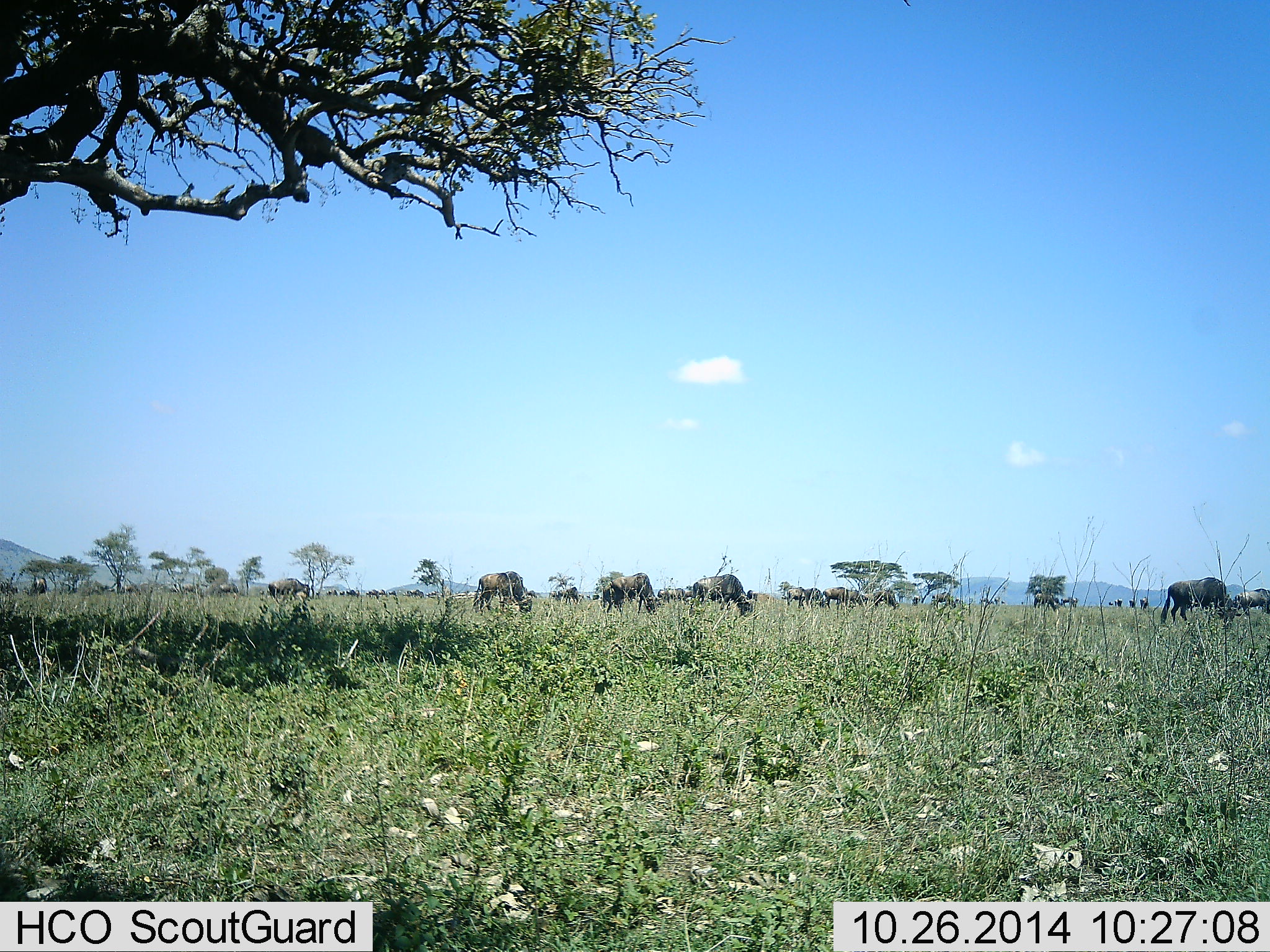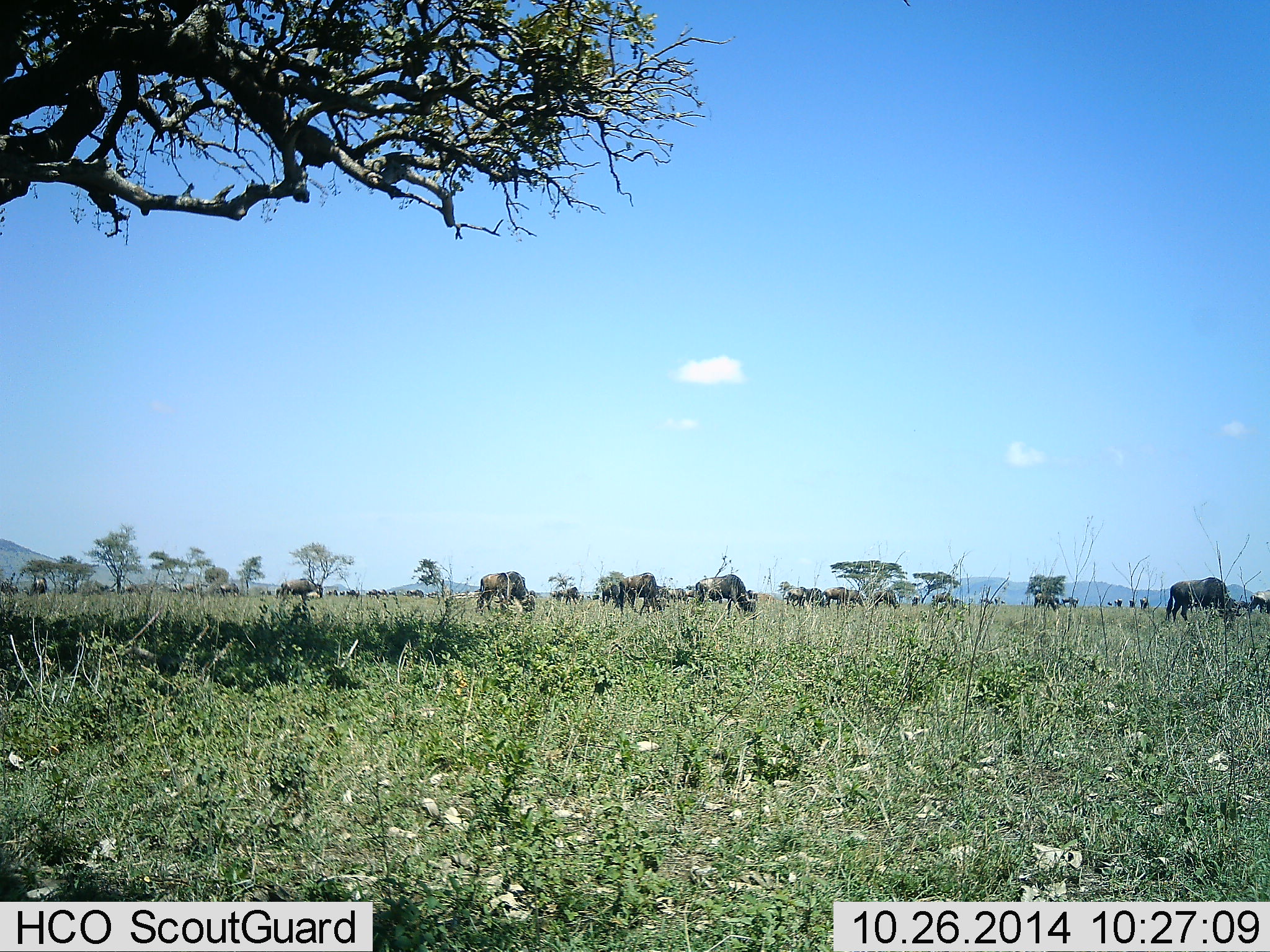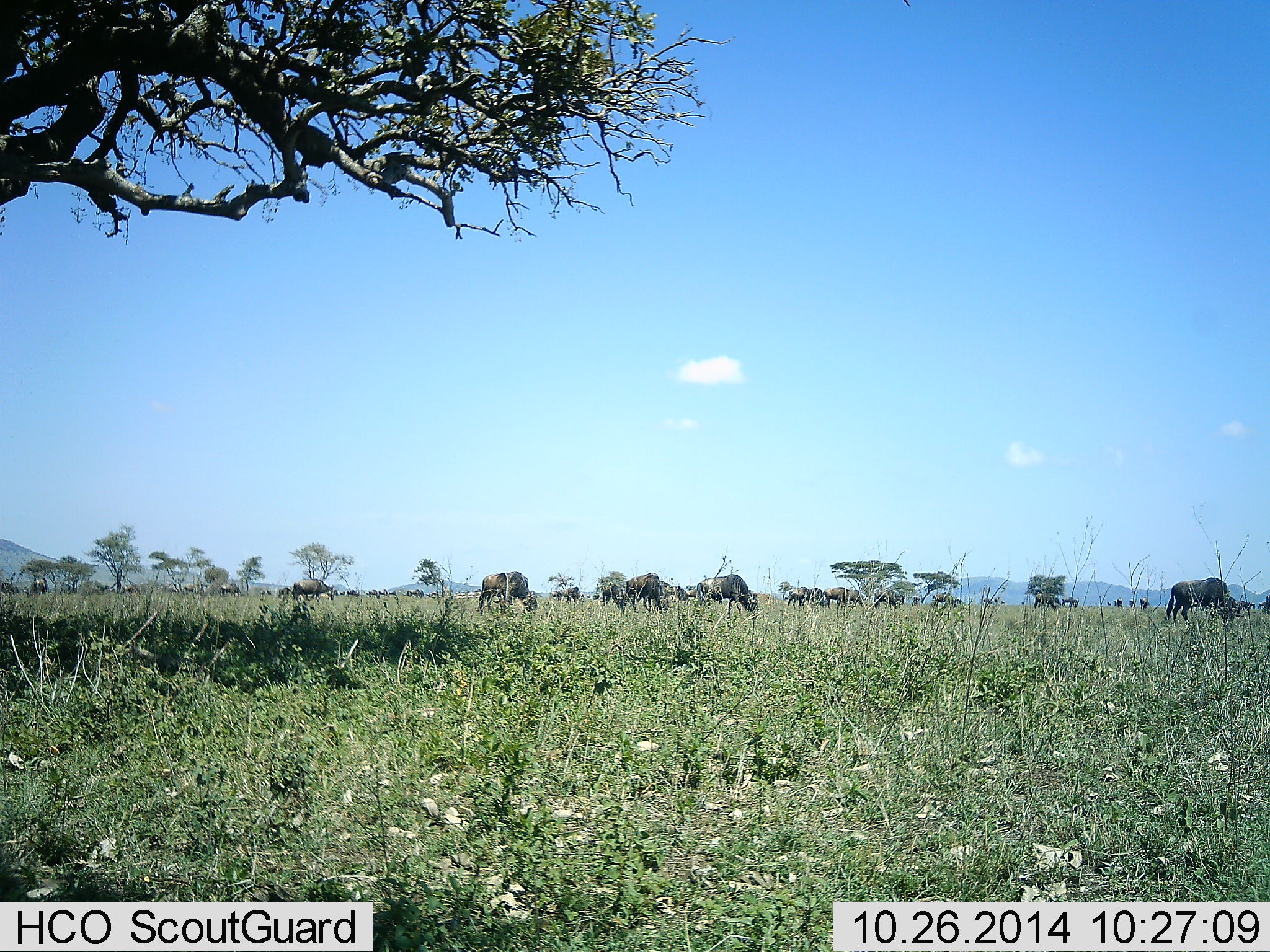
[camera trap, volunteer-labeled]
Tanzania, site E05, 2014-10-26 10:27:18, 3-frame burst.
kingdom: Animalia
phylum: Chordata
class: Mammalia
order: Artiodactyla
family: Bovidae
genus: Connochaetes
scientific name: Connochaetes taurinus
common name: blue wildebeest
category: wildebeest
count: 11-50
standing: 40%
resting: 10%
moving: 20%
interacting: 10%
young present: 0%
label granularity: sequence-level